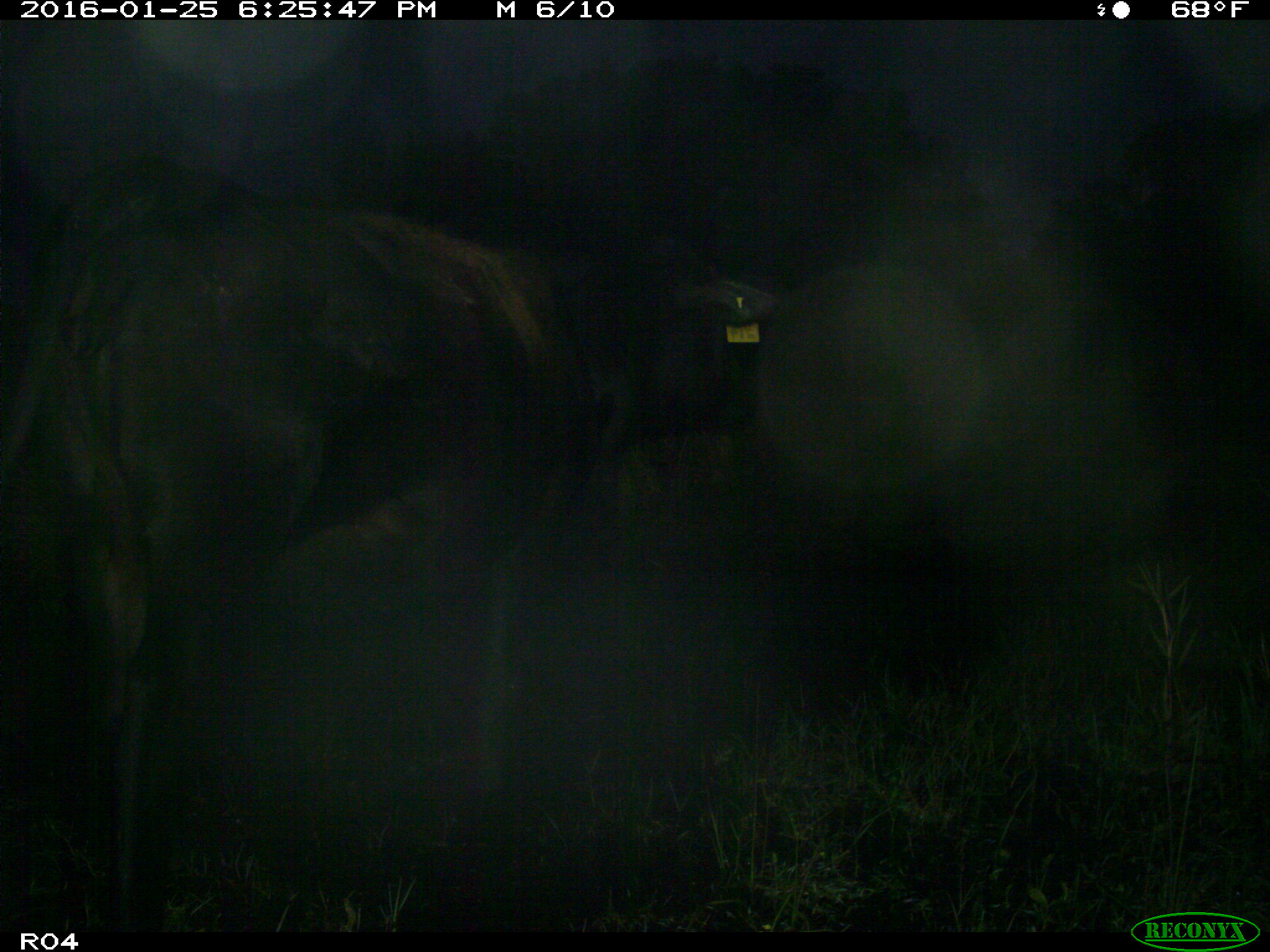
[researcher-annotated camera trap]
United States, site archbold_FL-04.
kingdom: Animalia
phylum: Chordata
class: Mammalia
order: Artiodactyla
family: Bovidae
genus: Bos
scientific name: Bos taurus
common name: domestic cow